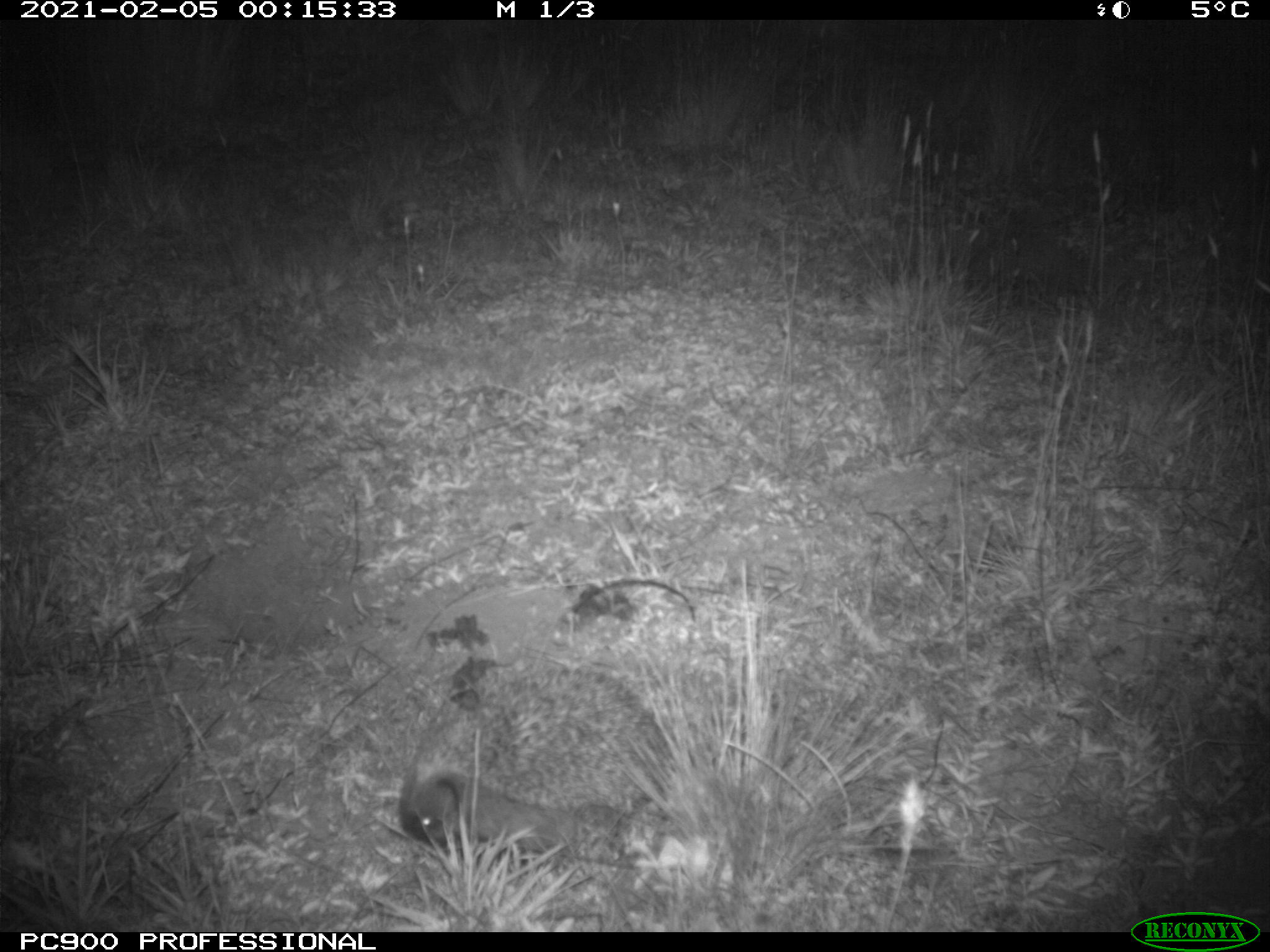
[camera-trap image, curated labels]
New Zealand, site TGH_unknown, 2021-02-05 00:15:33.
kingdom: Animalia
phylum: Chordata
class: Mammalia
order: Eulipotyphla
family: Erinaceidae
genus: Erinaceus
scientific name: Erinaceus europaeus europaeus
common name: european hedgehog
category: hedgehog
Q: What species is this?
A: Hedgehog (european hedgehog) (Erinaceus europaeus europaeus).